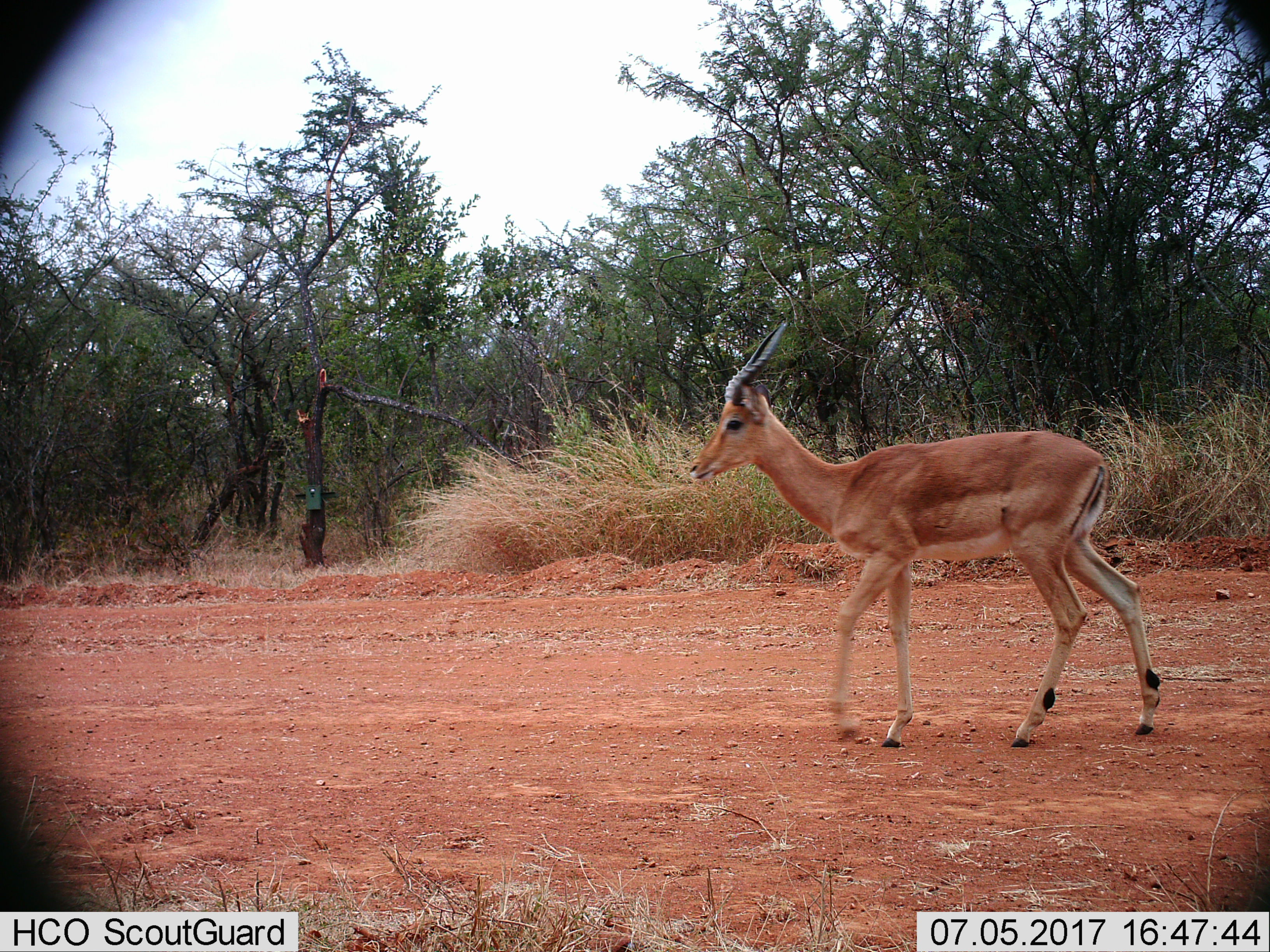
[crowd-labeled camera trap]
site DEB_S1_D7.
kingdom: Animalia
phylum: Chordata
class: Mammalia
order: Artiodactyla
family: Bovidae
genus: Aepyceros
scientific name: Aepyceros melampus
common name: impala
Impala (Aepyceros melampus), count 1. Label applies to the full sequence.